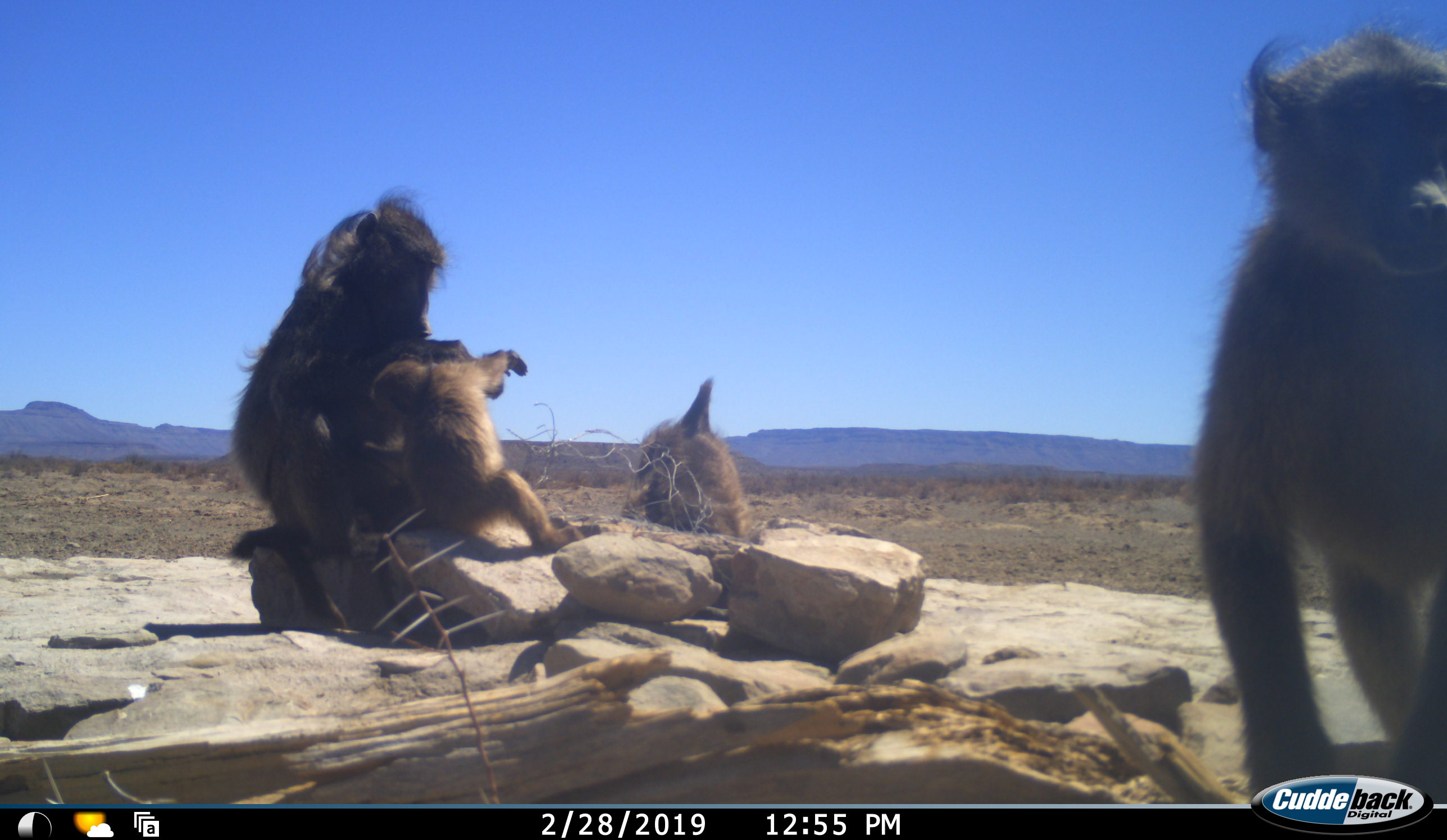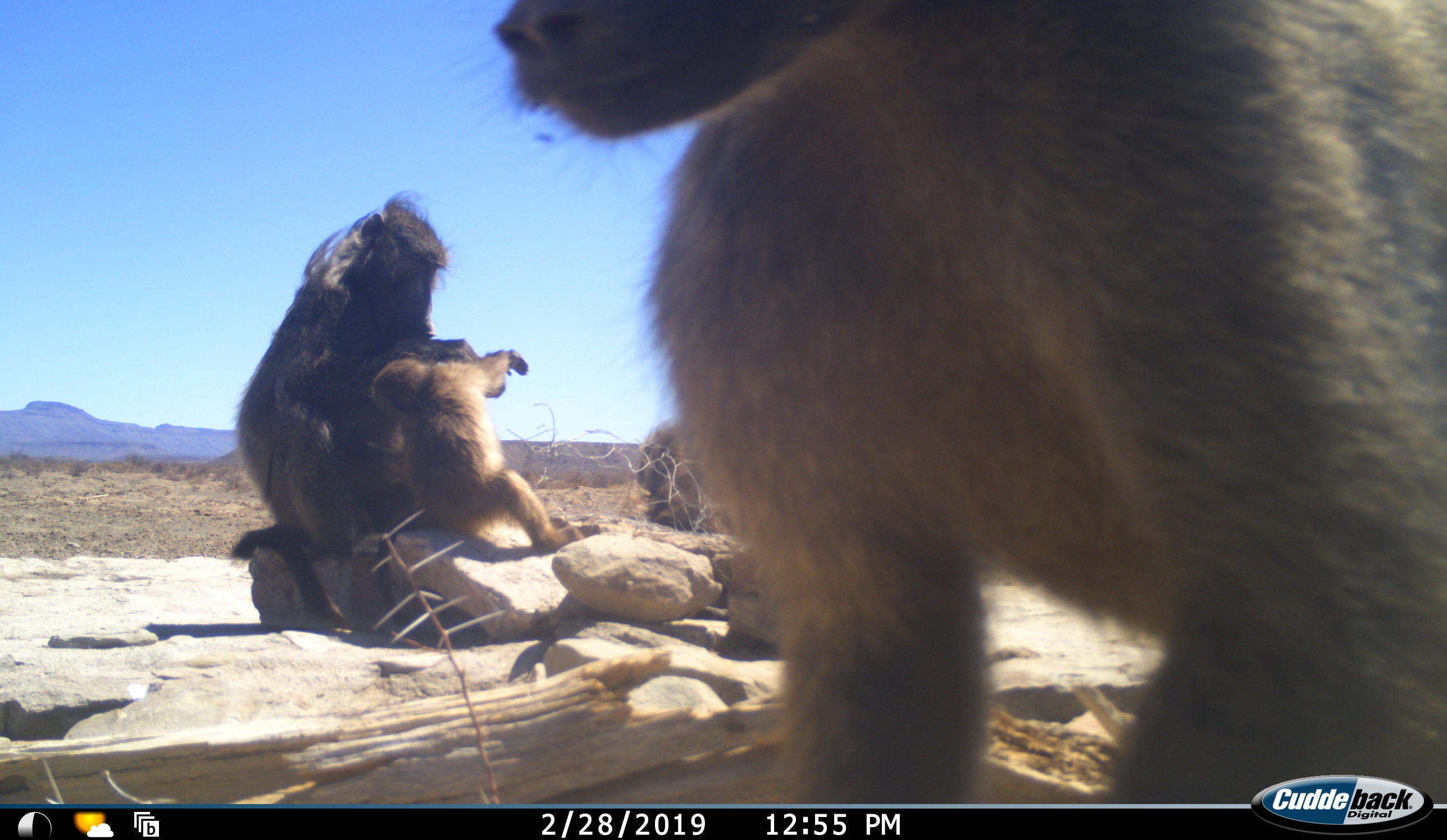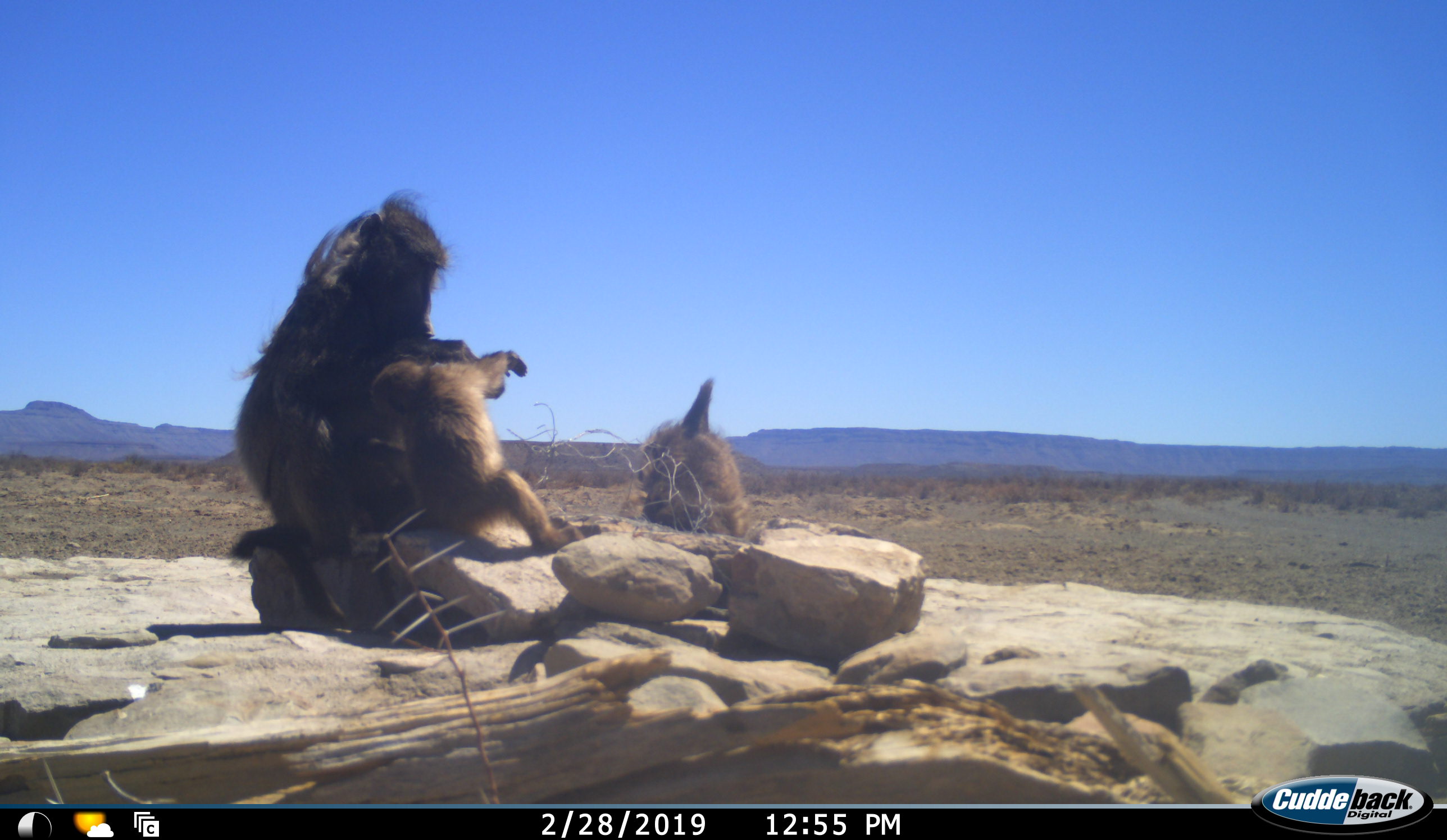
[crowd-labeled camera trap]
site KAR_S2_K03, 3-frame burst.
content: unidentified animal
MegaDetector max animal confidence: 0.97